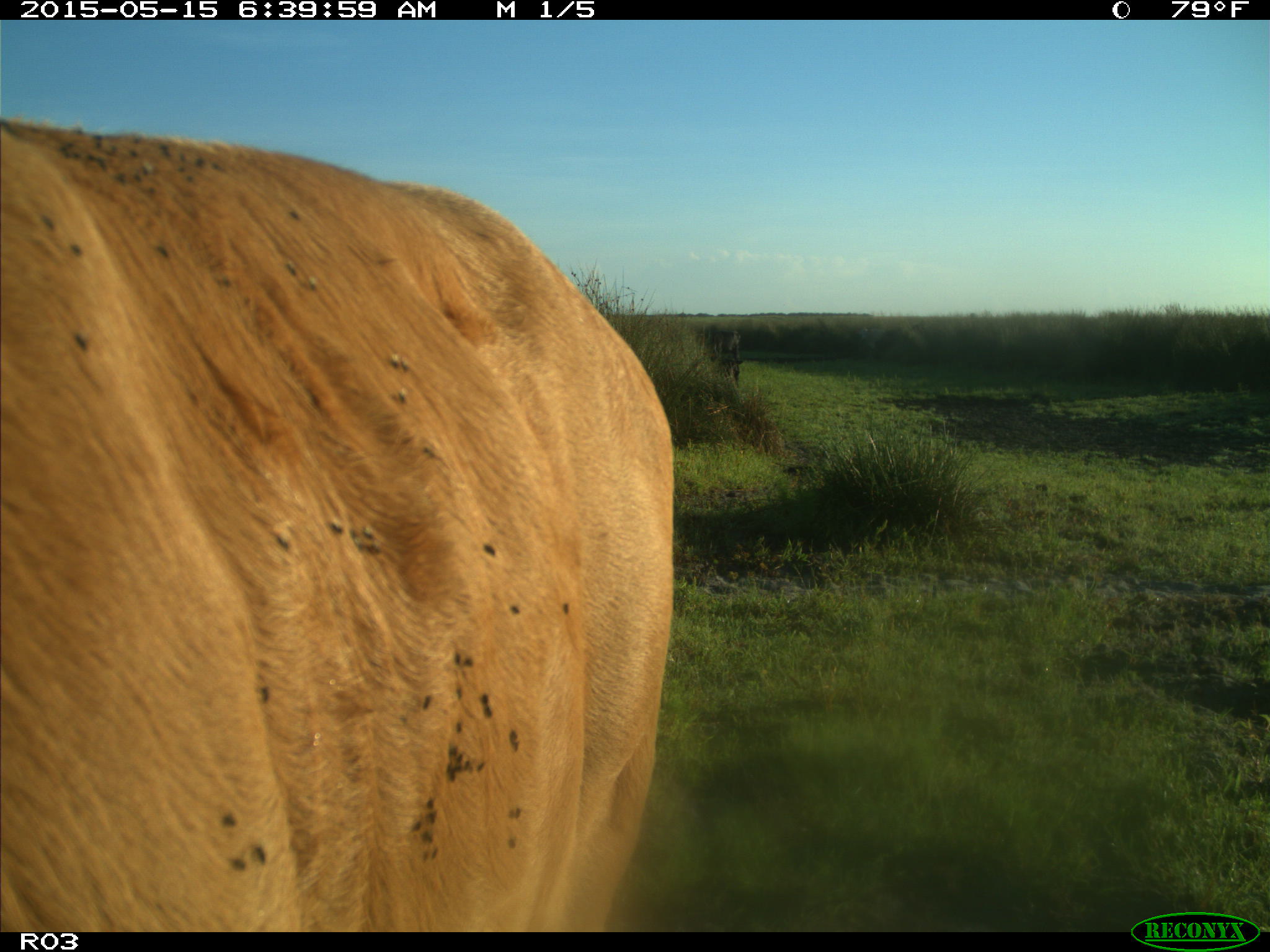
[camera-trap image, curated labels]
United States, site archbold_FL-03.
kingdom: Animalia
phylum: Chordata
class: Mammalia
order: Artiodactyla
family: Bovidae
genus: Bos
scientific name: Bos taurus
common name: domestic cow